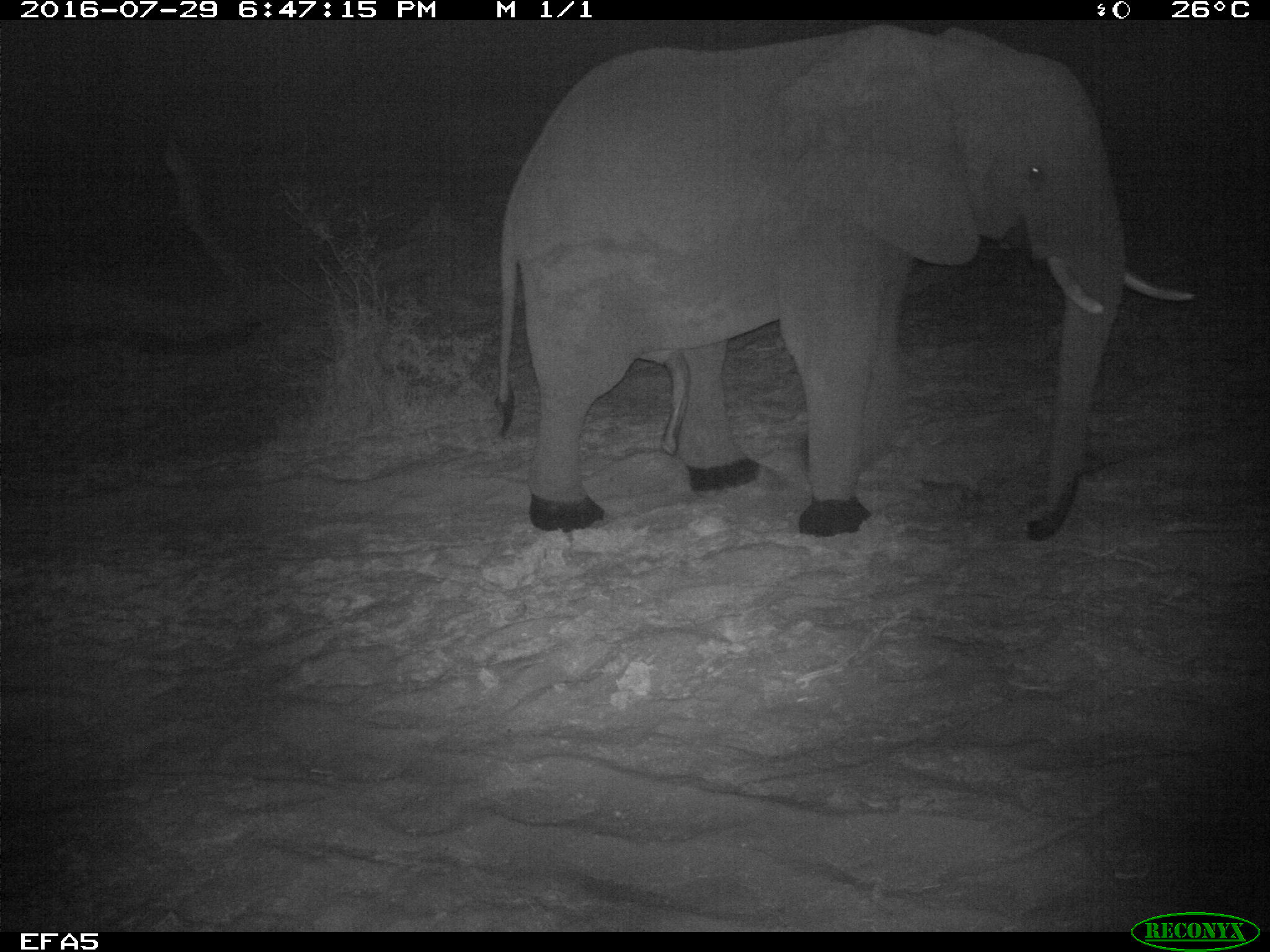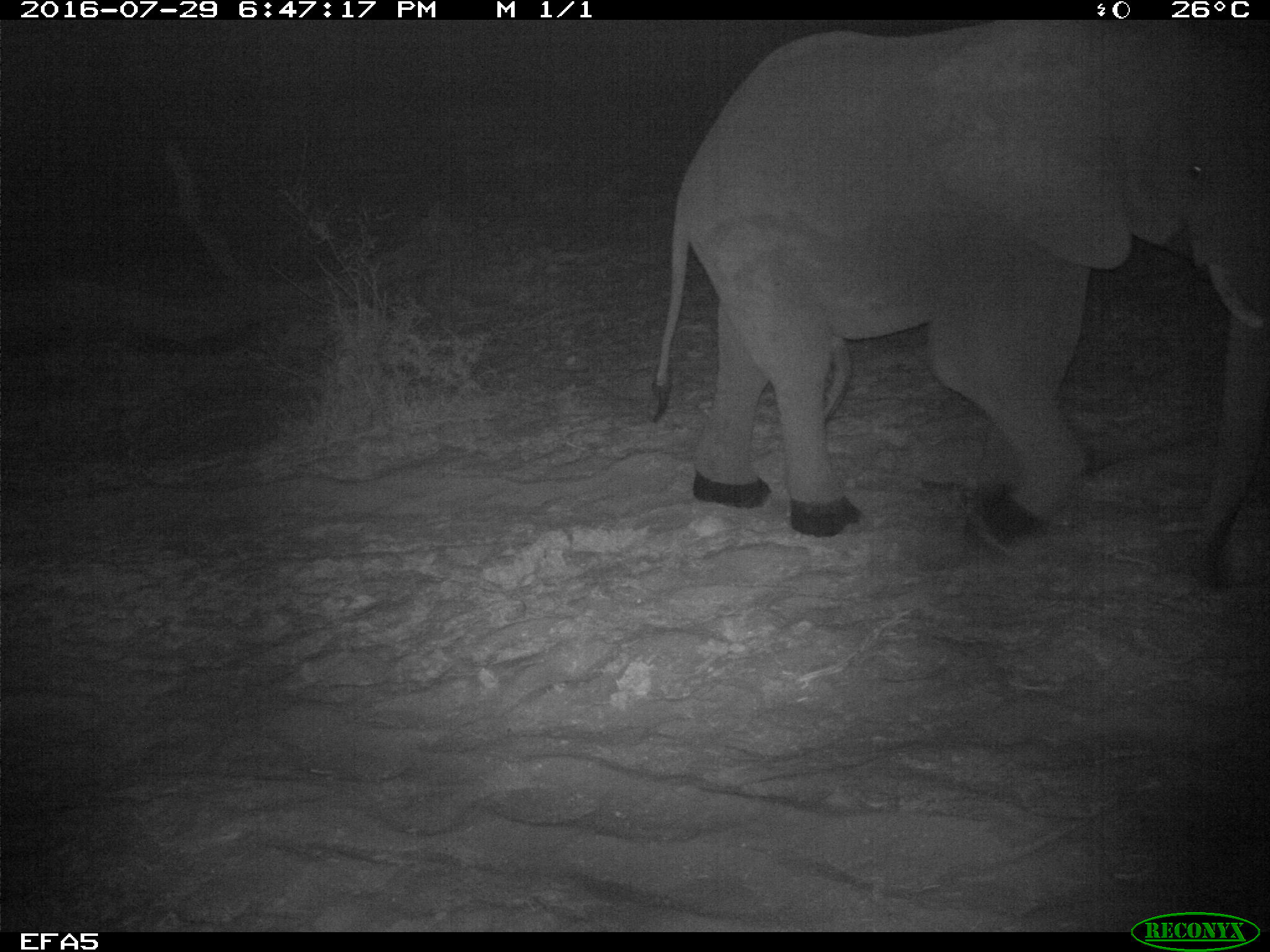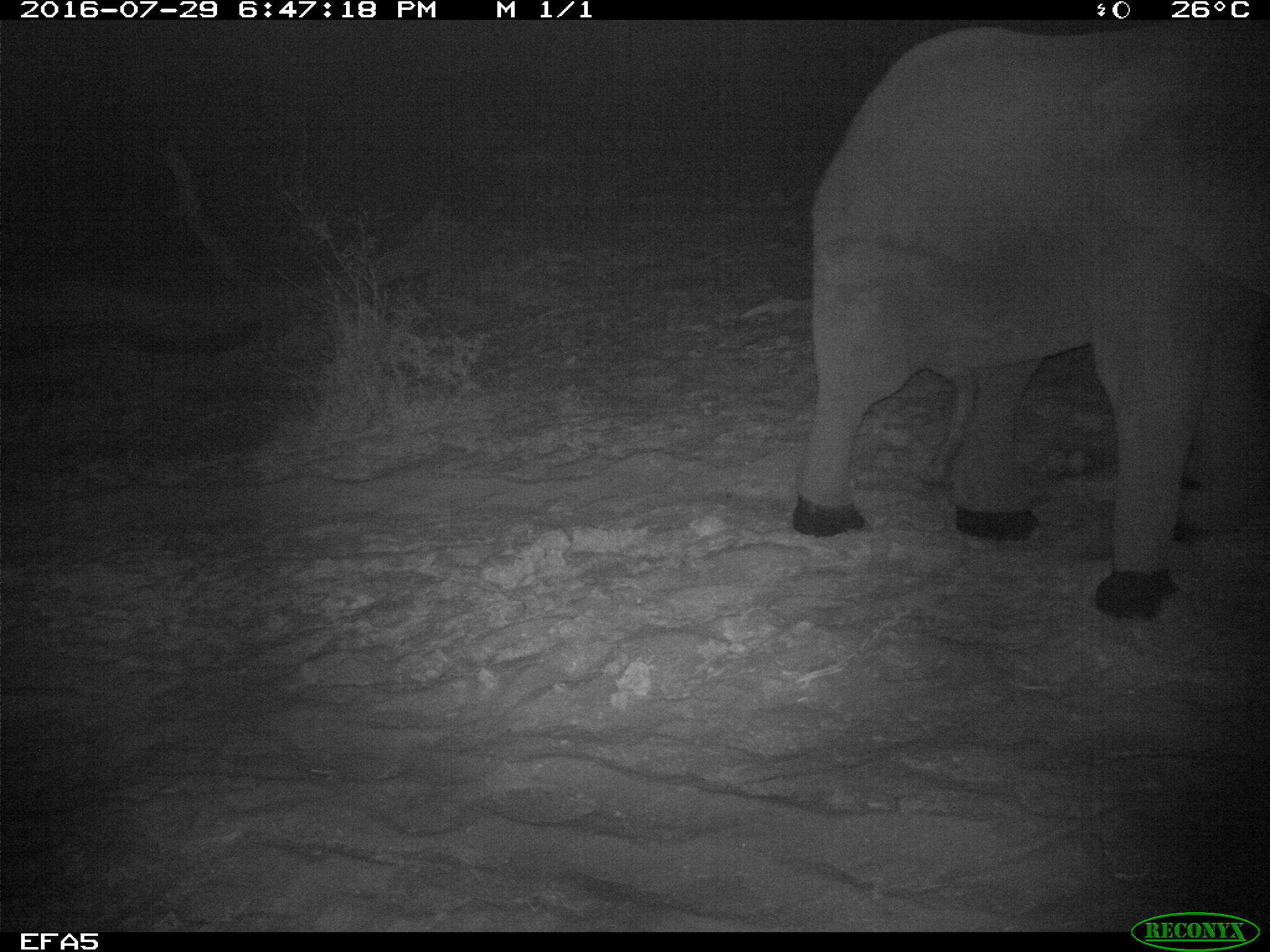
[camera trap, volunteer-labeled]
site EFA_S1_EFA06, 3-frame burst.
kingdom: Animalia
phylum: Chordata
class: Mammalia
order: Proboscidea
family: Elephantidae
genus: Loxodonta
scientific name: Loxodonta africana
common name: african bush elephant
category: elephant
Elephant (african bush elephant) (Loxodonta africana), count 1. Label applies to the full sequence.